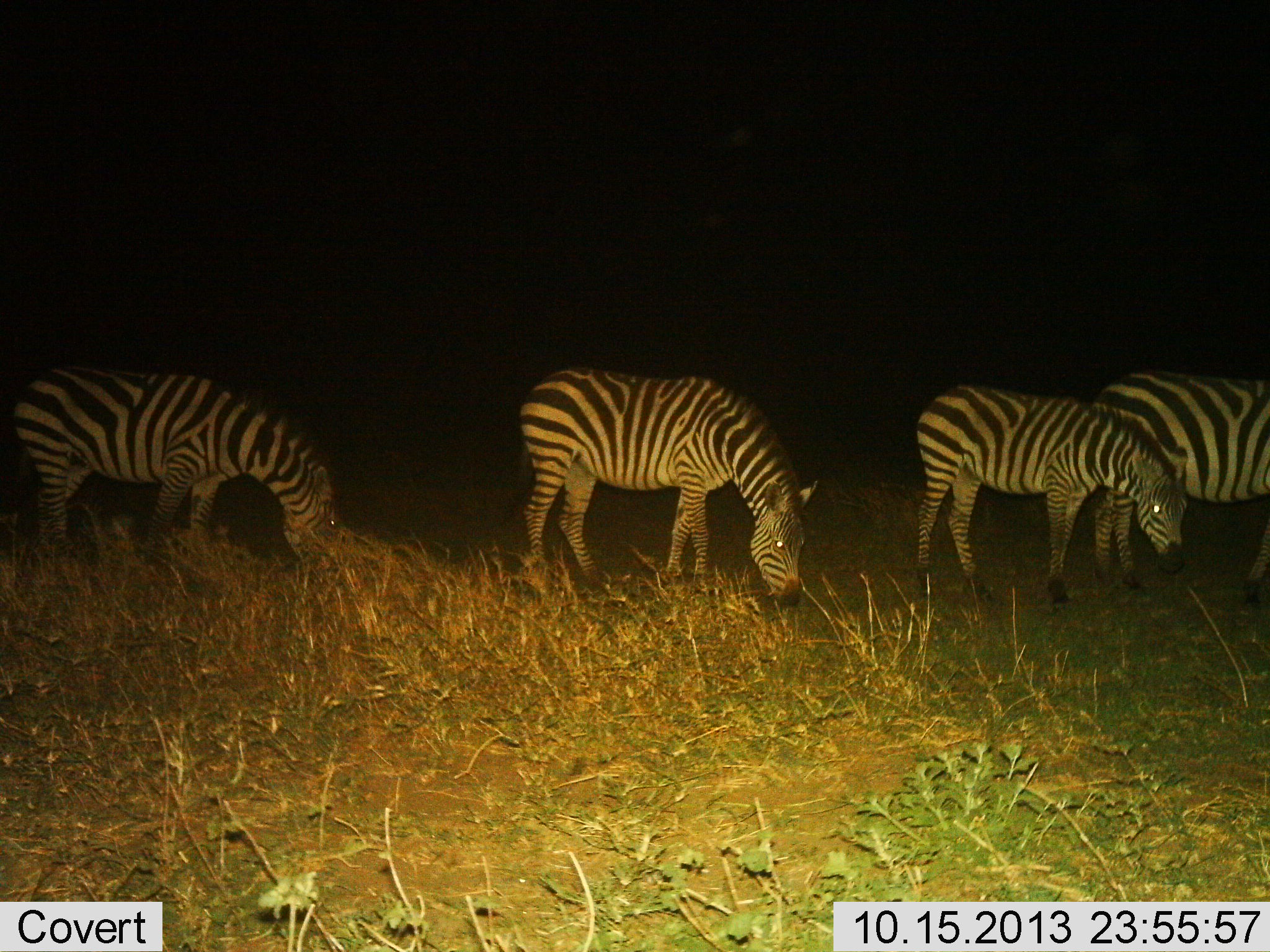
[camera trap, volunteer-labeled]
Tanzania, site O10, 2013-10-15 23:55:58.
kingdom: Animalia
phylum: Chordata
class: Mammalia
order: Perissodactyla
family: Equidae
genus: Equus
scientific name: Equus quagga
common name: plains zebra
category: zebra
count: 4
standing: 36%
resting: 0%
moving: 0%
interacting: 0%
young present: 14%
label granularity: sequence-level